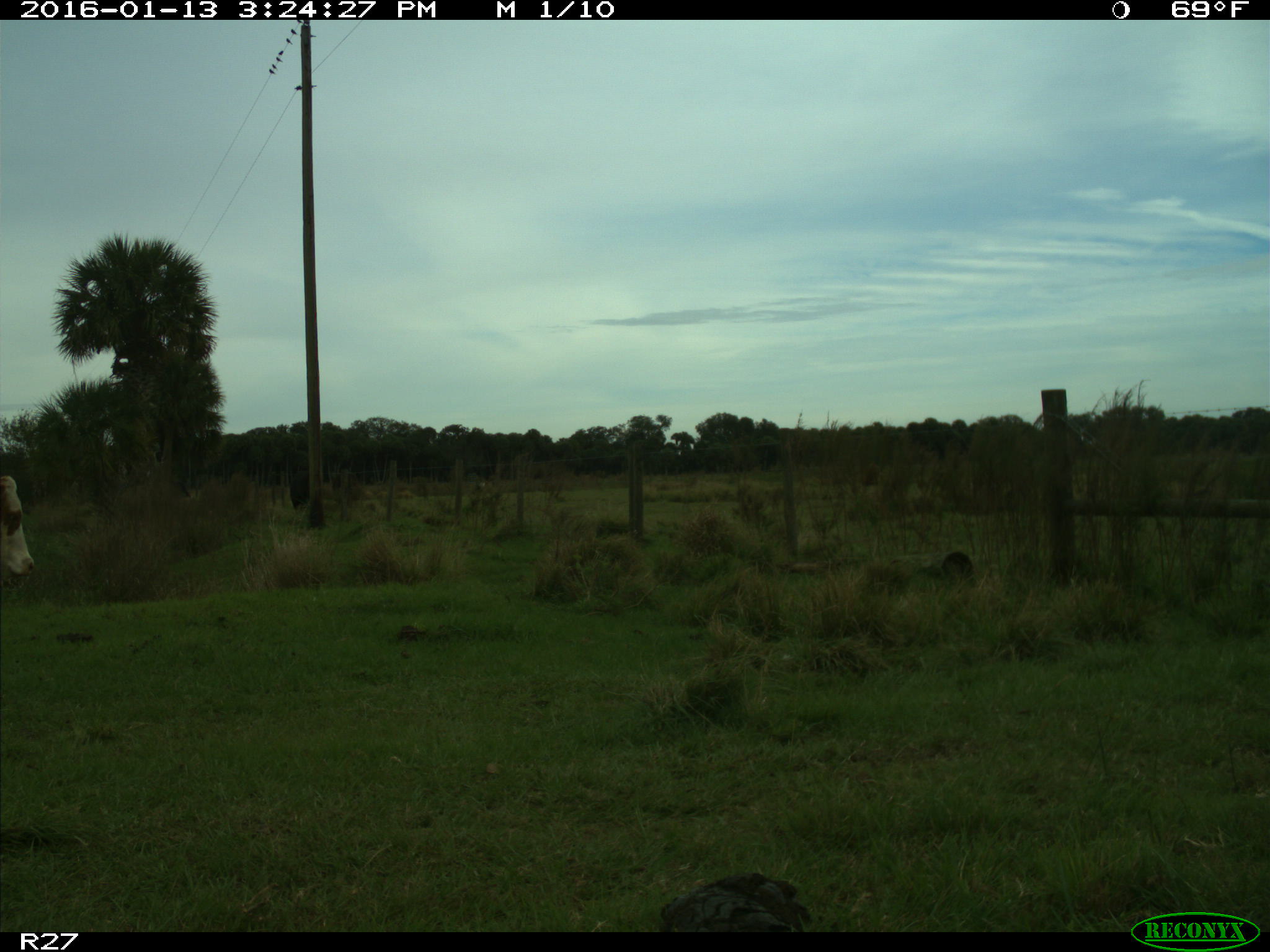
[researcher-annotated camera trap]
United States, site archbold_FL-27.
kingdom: Animalia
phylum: Chordata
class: Mammalia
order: Artiodactyla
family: Bovidae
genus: Bos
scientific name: Bos taurus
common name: domestic cow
Bos taurus (domestic cow).